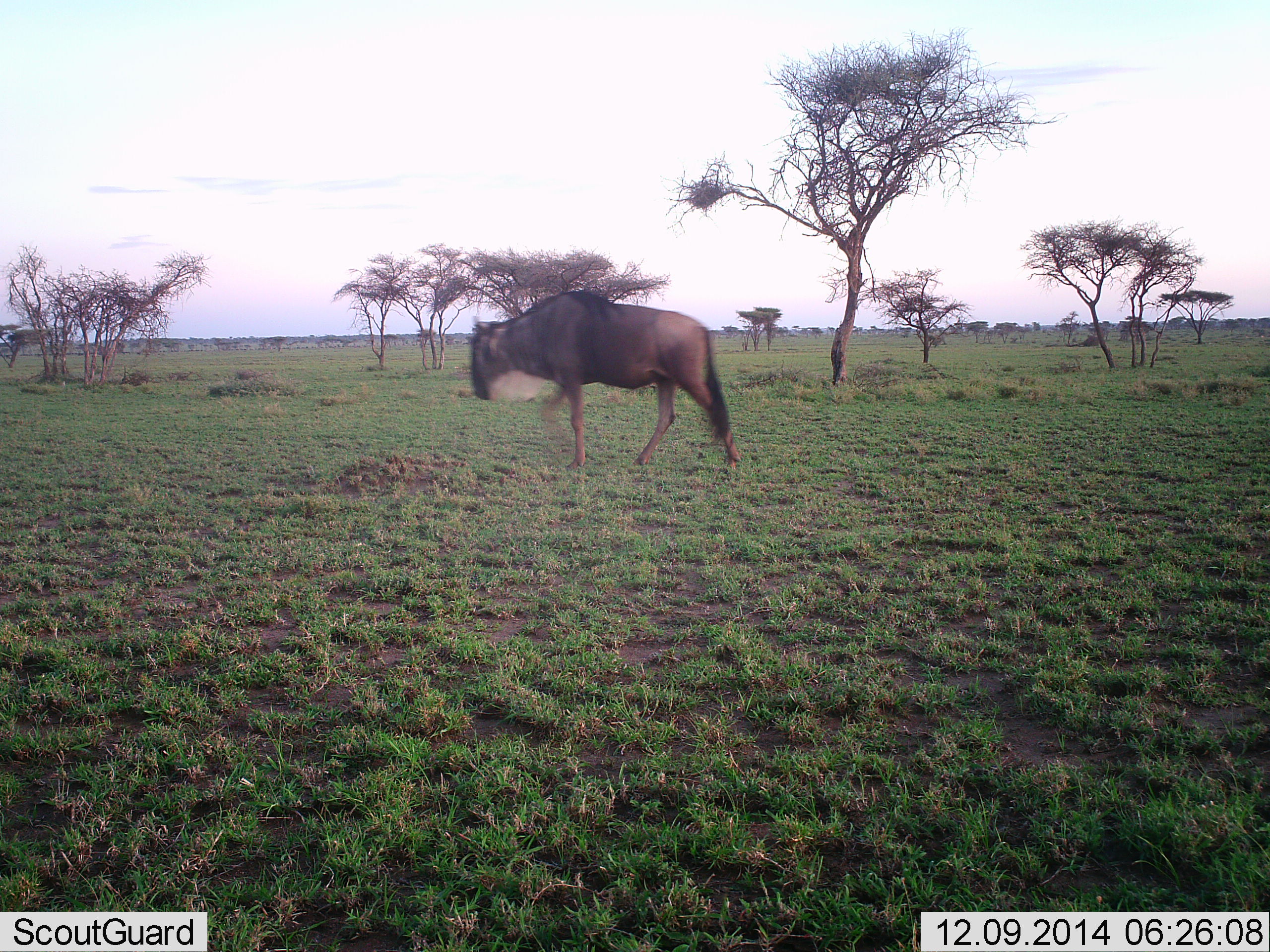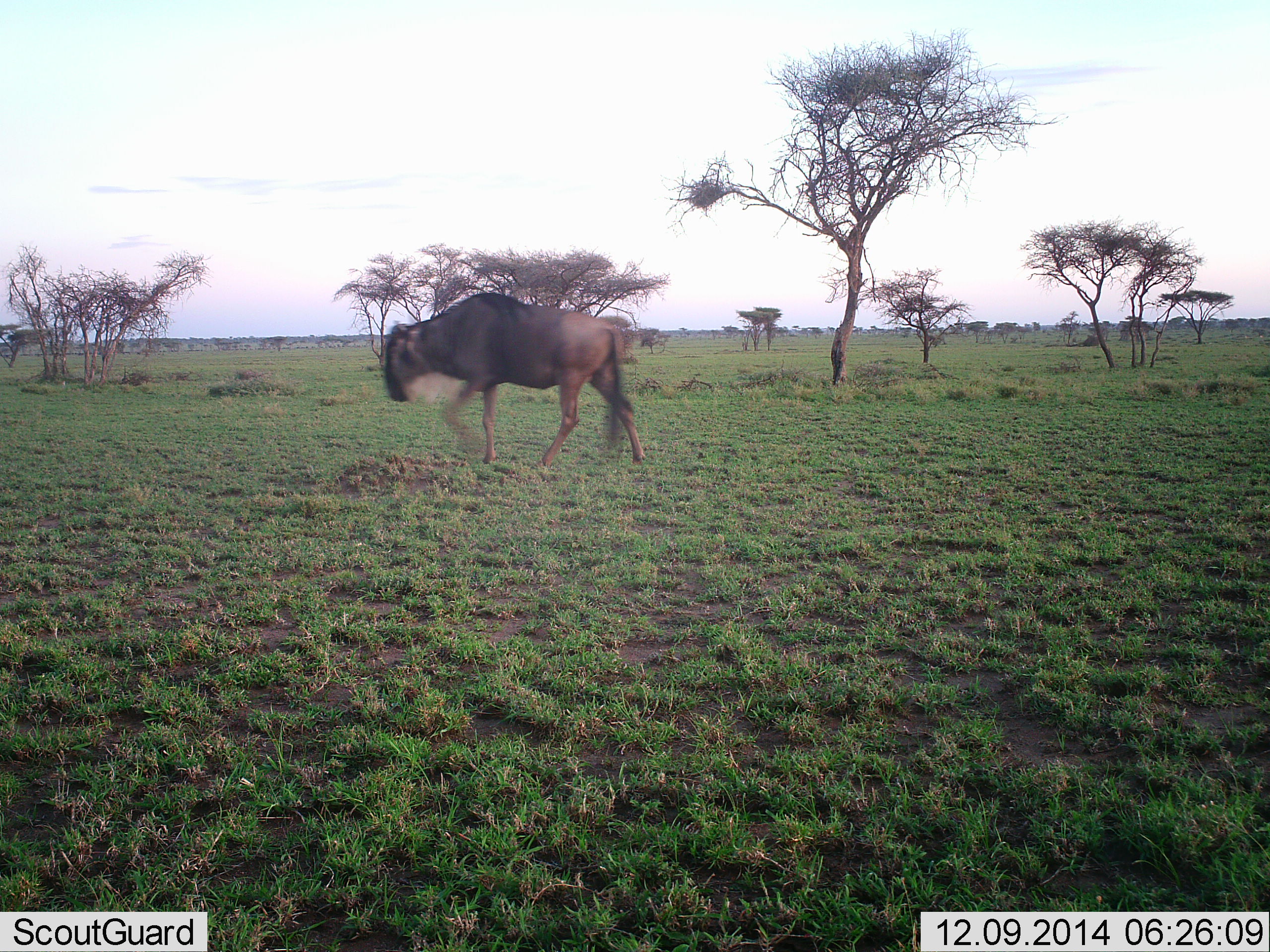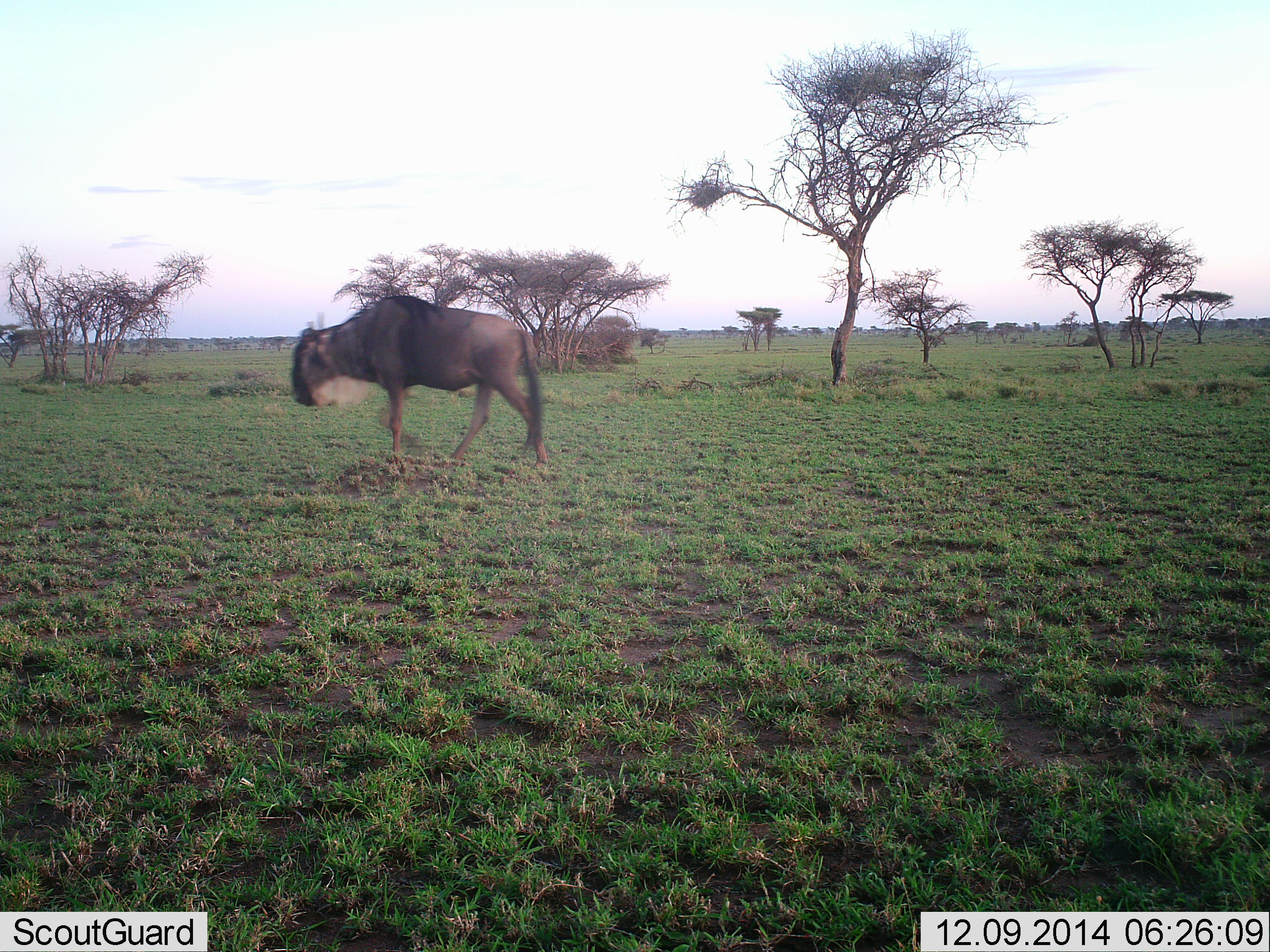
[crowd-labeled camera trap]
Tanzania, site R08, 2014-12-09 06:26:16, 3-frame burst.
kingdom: Animalia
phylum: Chordata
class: Mammalia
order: Artiodactyla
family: Bovidae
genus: Connochaetes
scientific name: Connochaetes taurinus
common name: blue wildebeest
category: wildebeest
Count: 1.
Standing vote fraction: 0%.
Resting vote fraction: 0%.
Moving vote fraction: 100%.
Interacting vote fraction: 0%.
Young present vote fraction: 0%.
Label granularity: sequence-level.